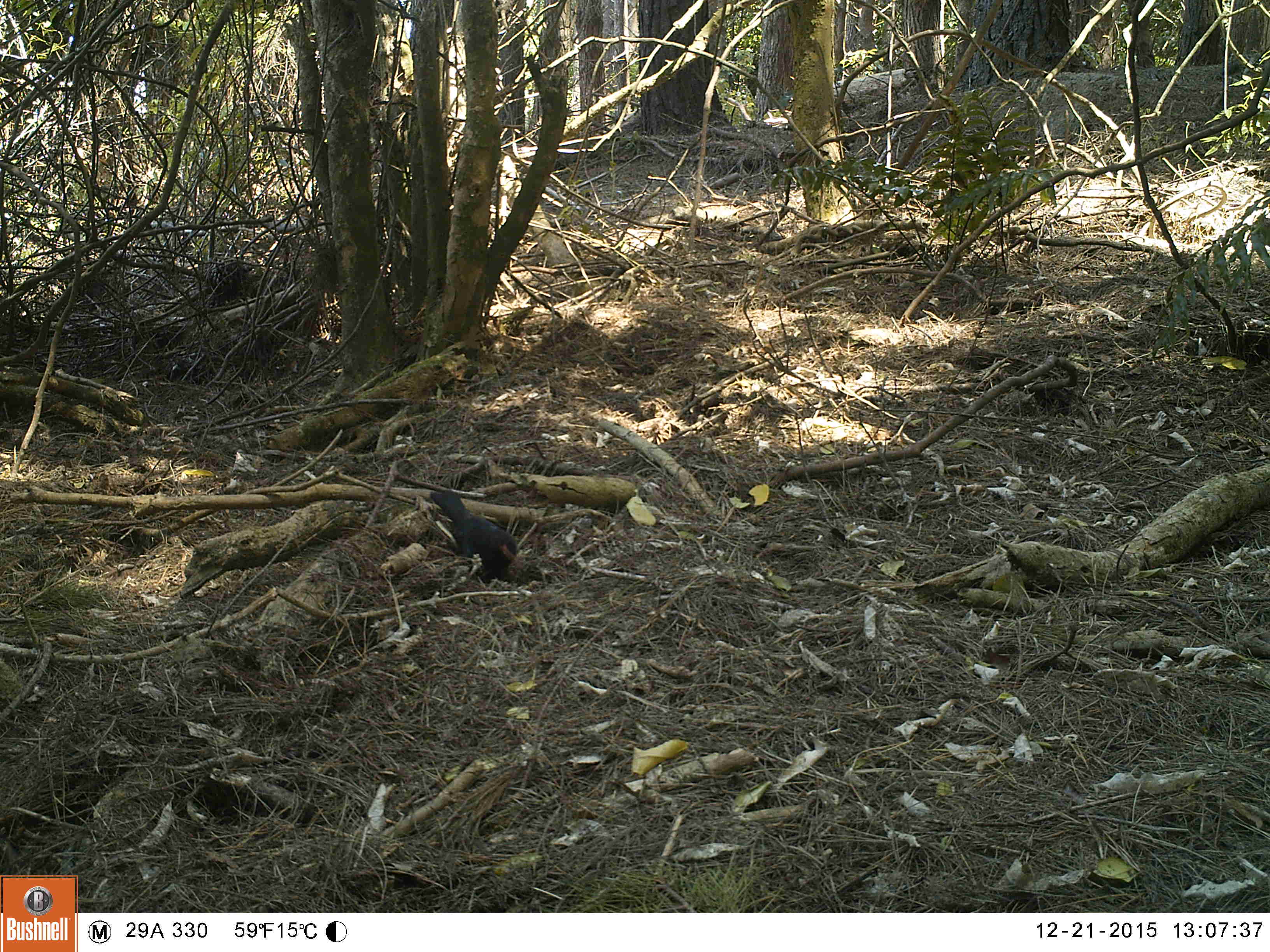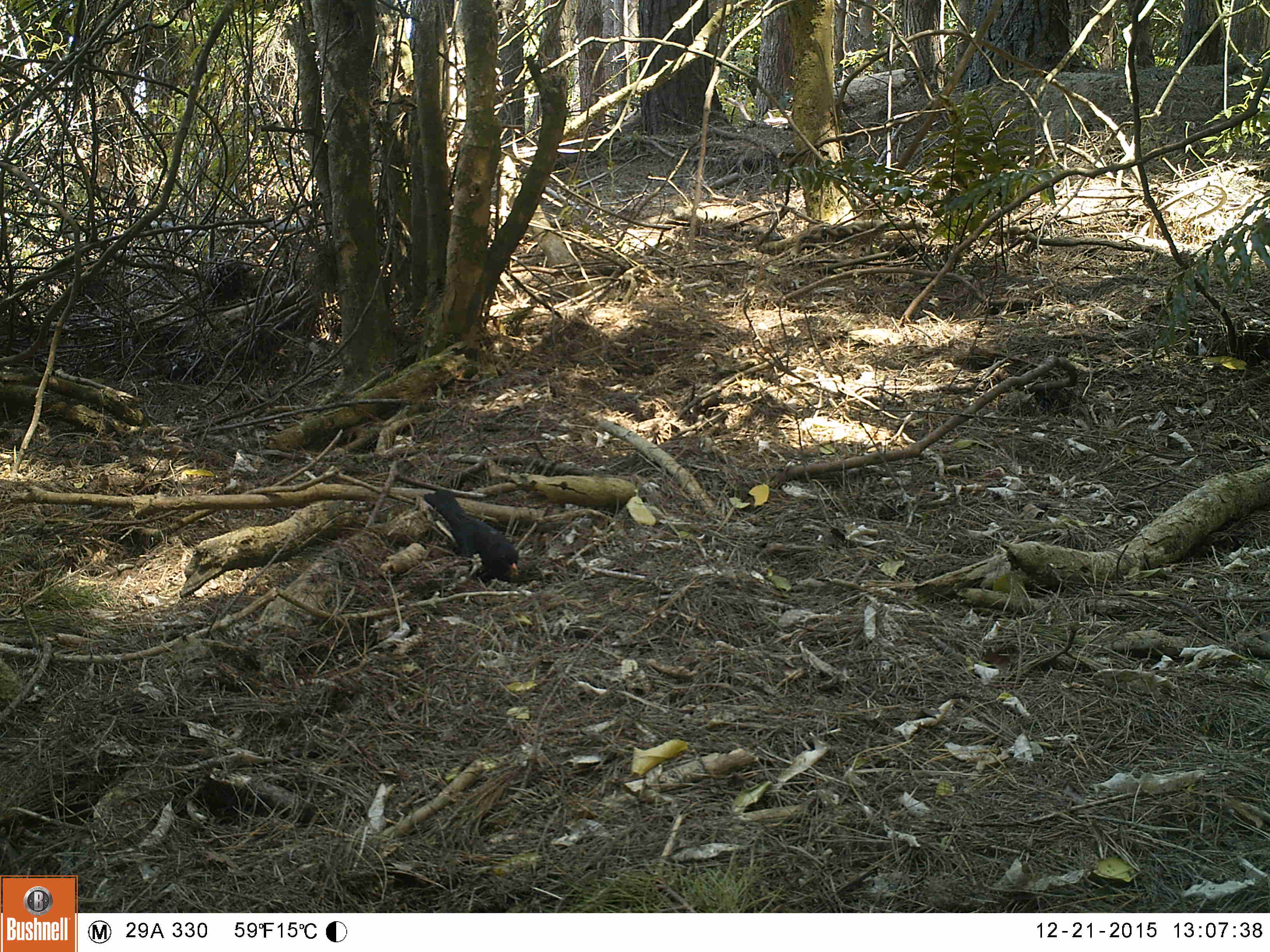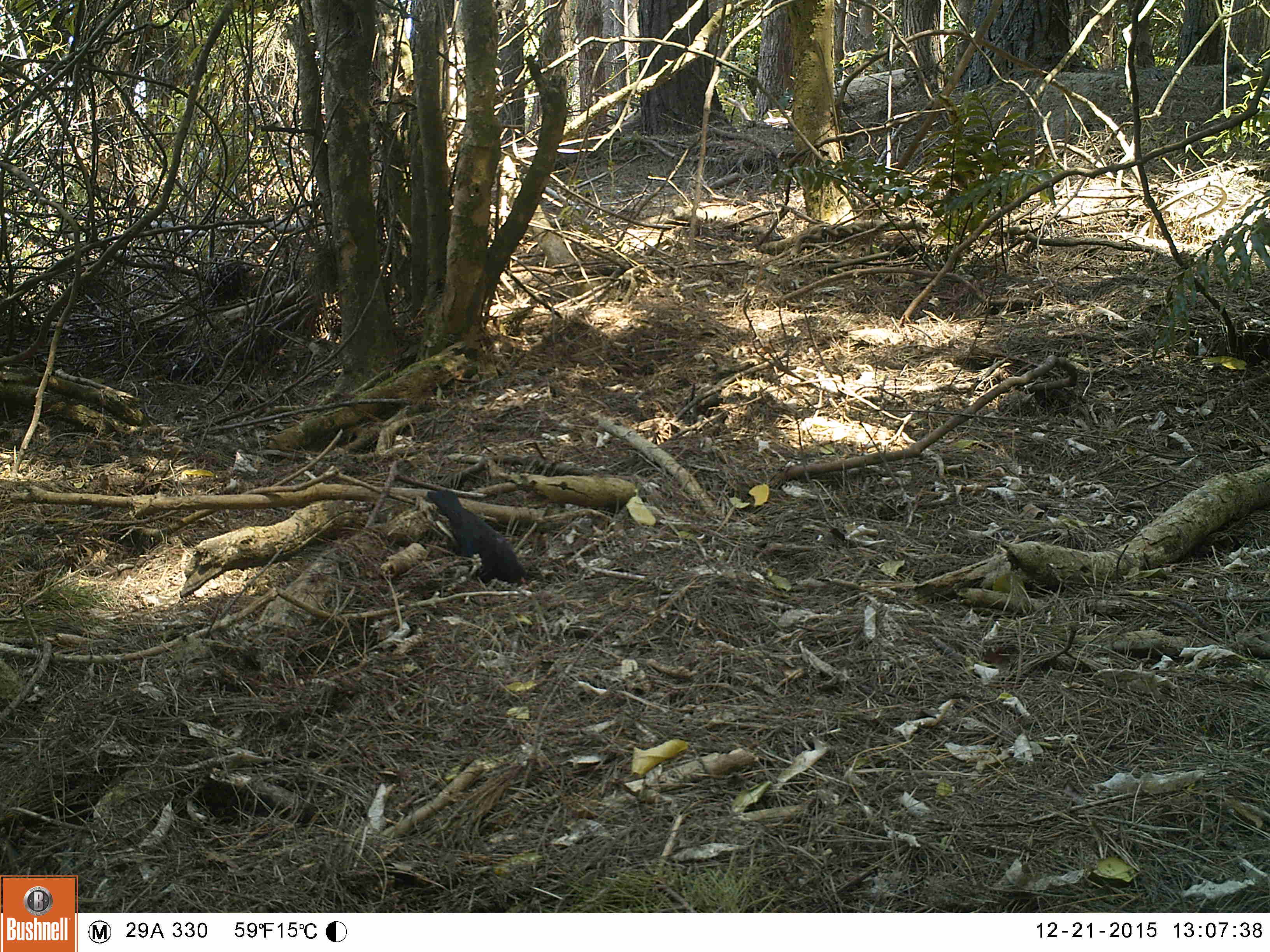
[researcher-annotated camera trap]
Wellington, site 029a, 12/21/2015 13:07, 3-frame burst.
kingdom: Animalia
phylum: Chordata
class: Aves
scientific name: Aves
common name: bird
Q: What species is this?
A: Bird (Aves).